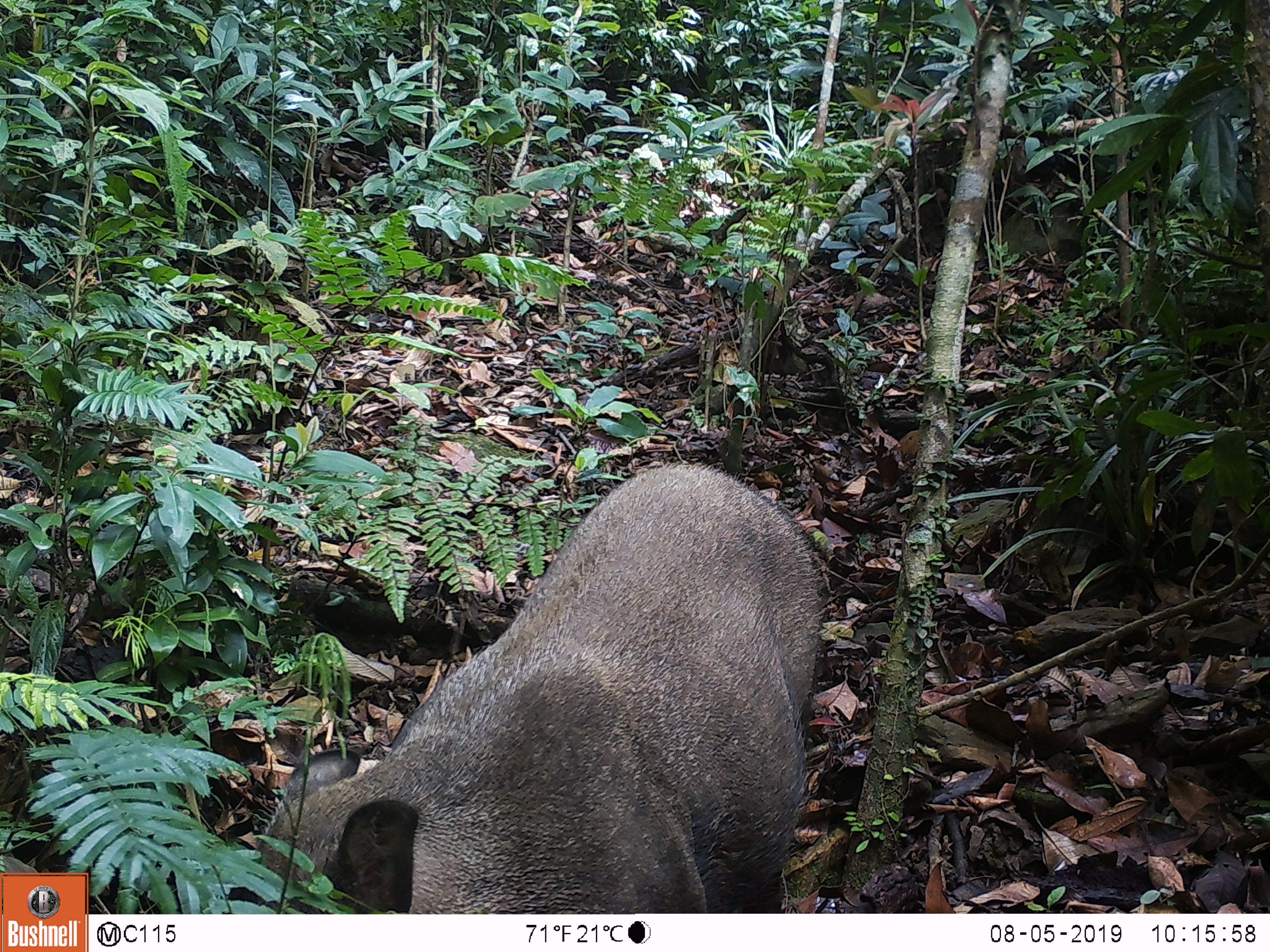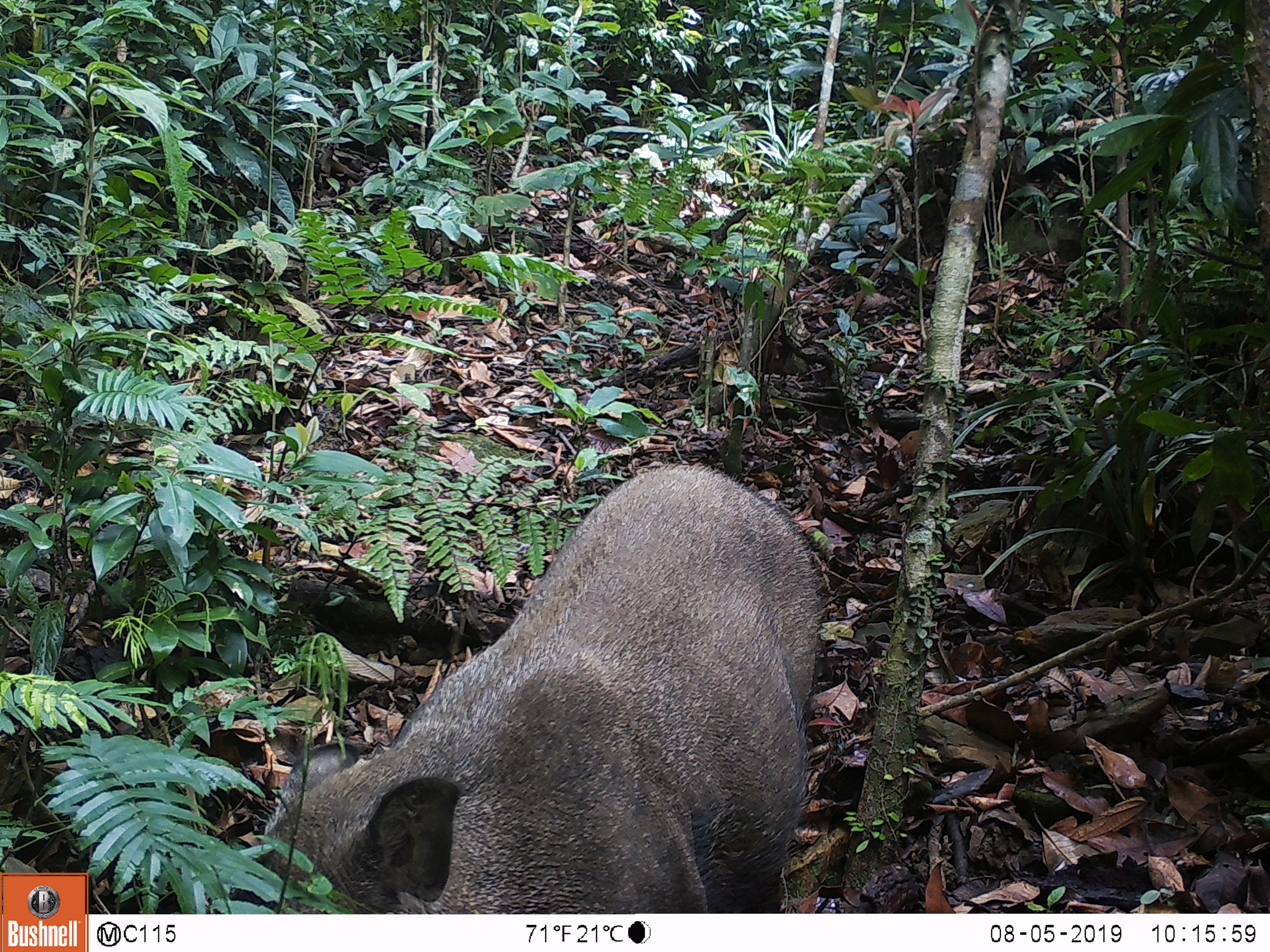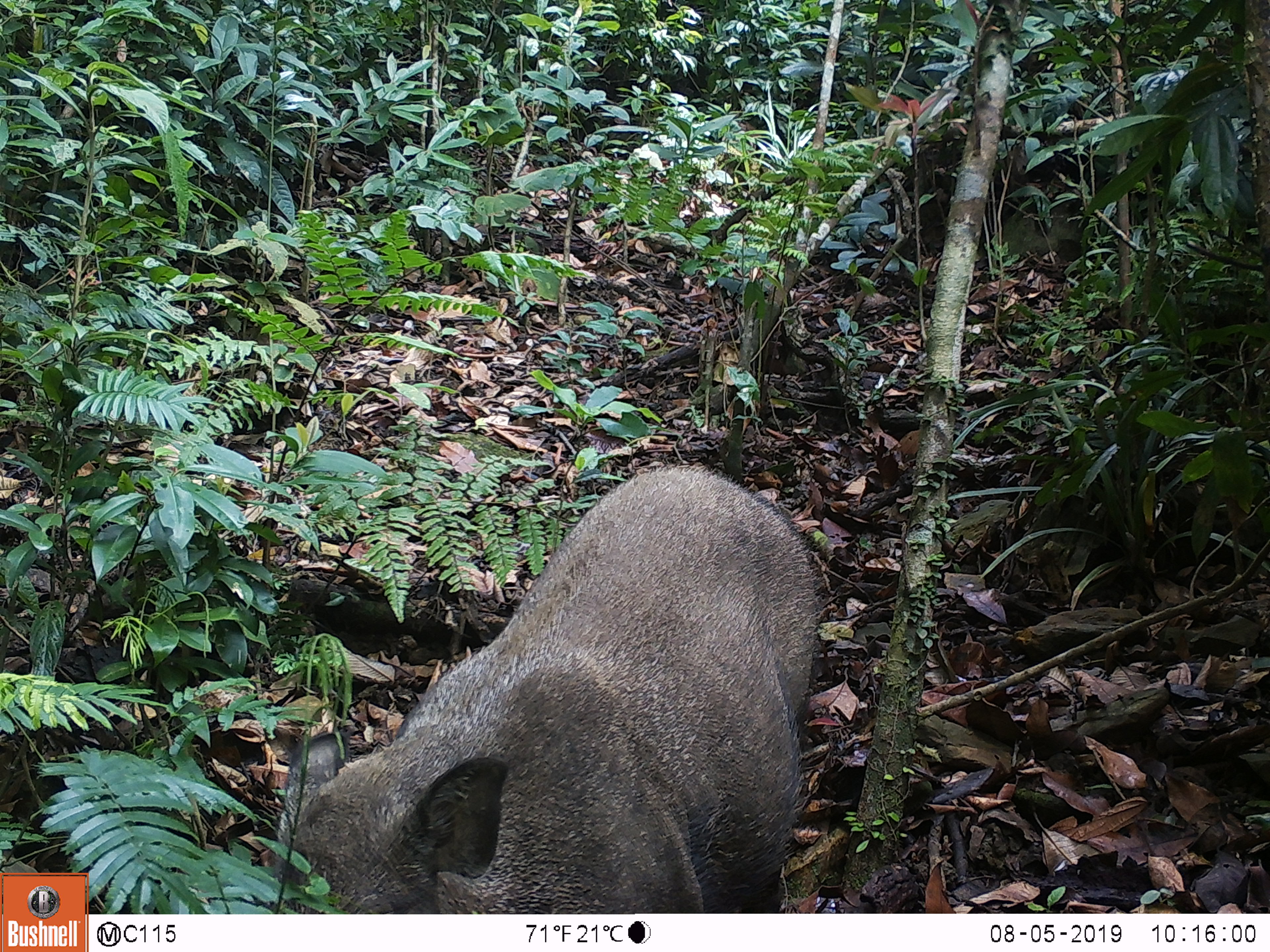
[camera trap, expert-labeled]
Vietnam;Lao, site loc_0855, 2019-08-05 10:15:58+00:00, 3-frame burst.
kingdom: Animalia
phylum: Chordata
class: Mammalia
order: Artiodactyla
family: Suidae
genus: Sus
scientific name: Sus scrofa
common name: eurasian wild pig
Eurasian wild pig (Sus scrofa). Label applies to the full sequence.